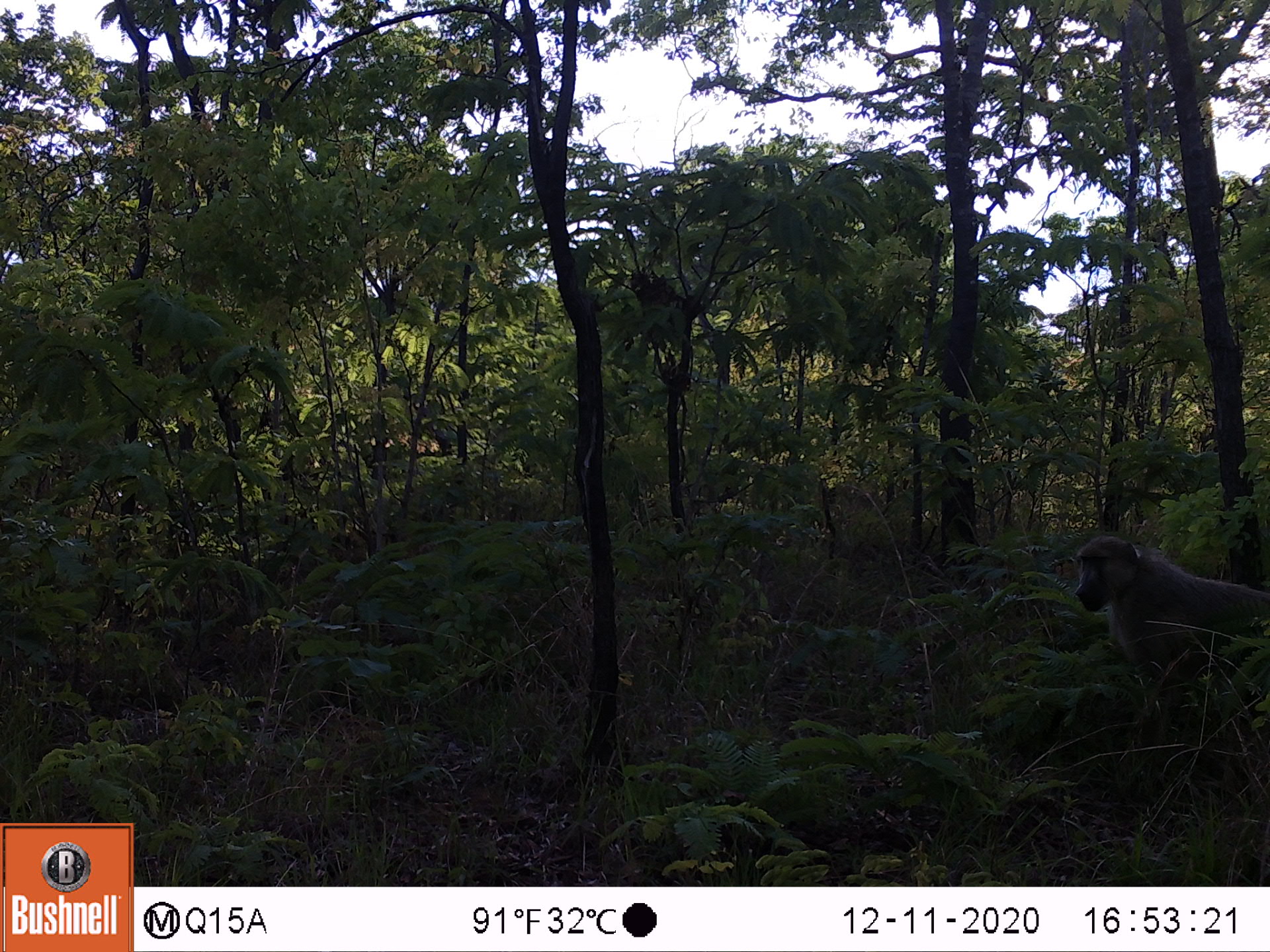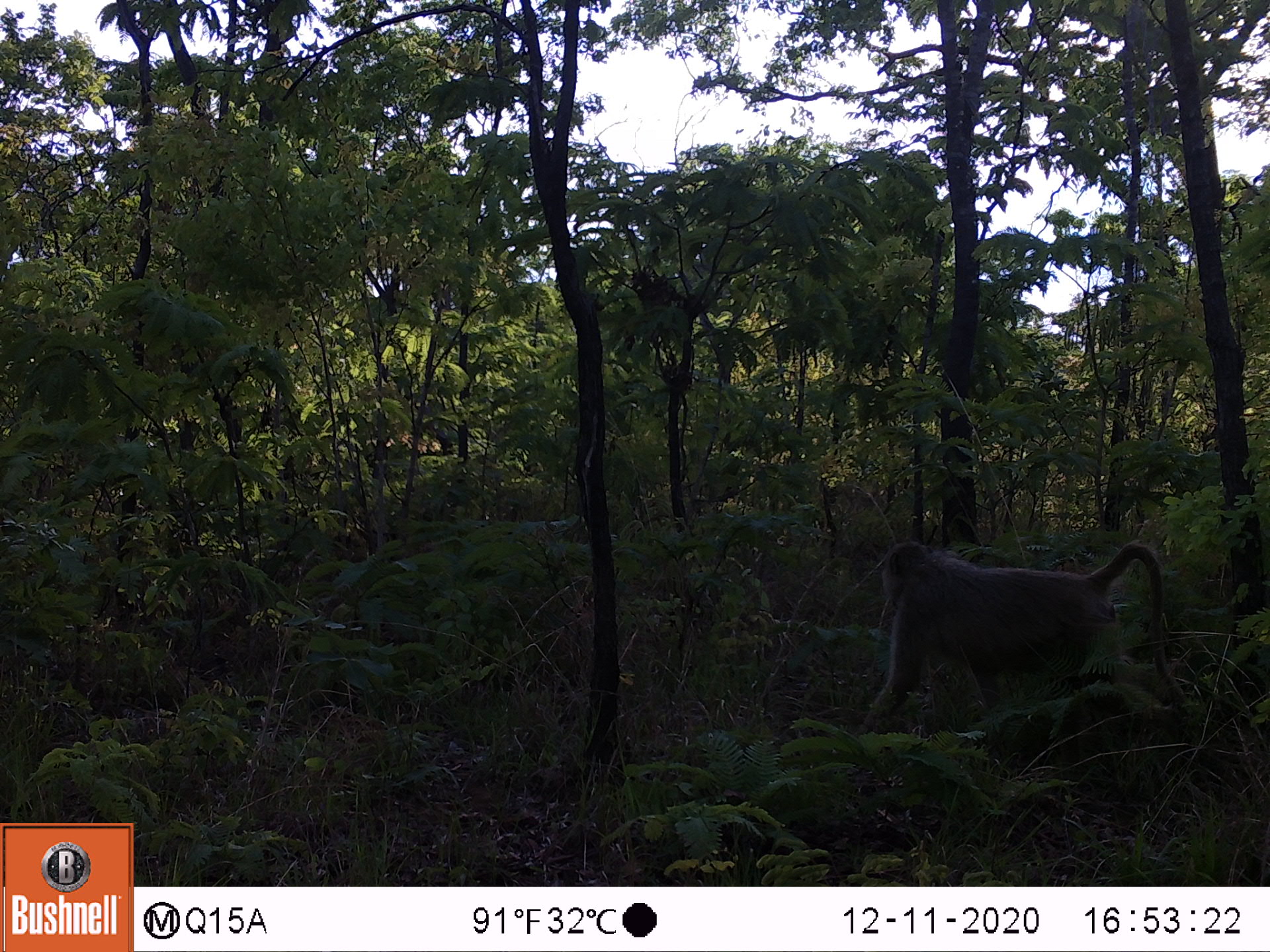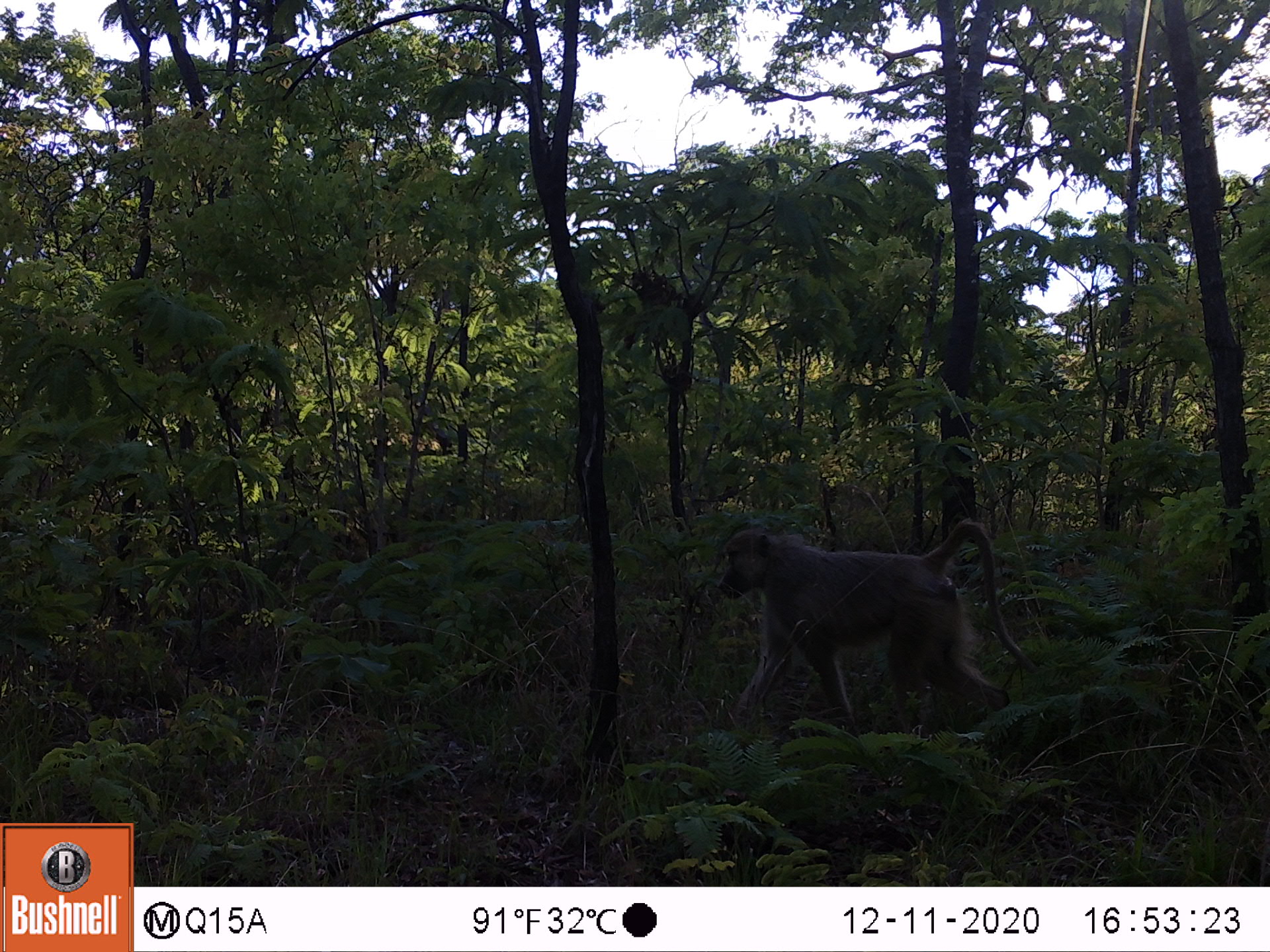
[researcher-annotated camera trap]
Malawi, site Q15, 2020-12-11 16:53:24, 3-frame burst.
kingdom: Animalia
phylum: Chordata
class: Mammalia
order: Primates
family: Cercopithecidae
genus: Papio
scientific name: Papio cynocephalus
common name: yellow baboon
Yellow baboon (Papio cynocephalus), count 1.